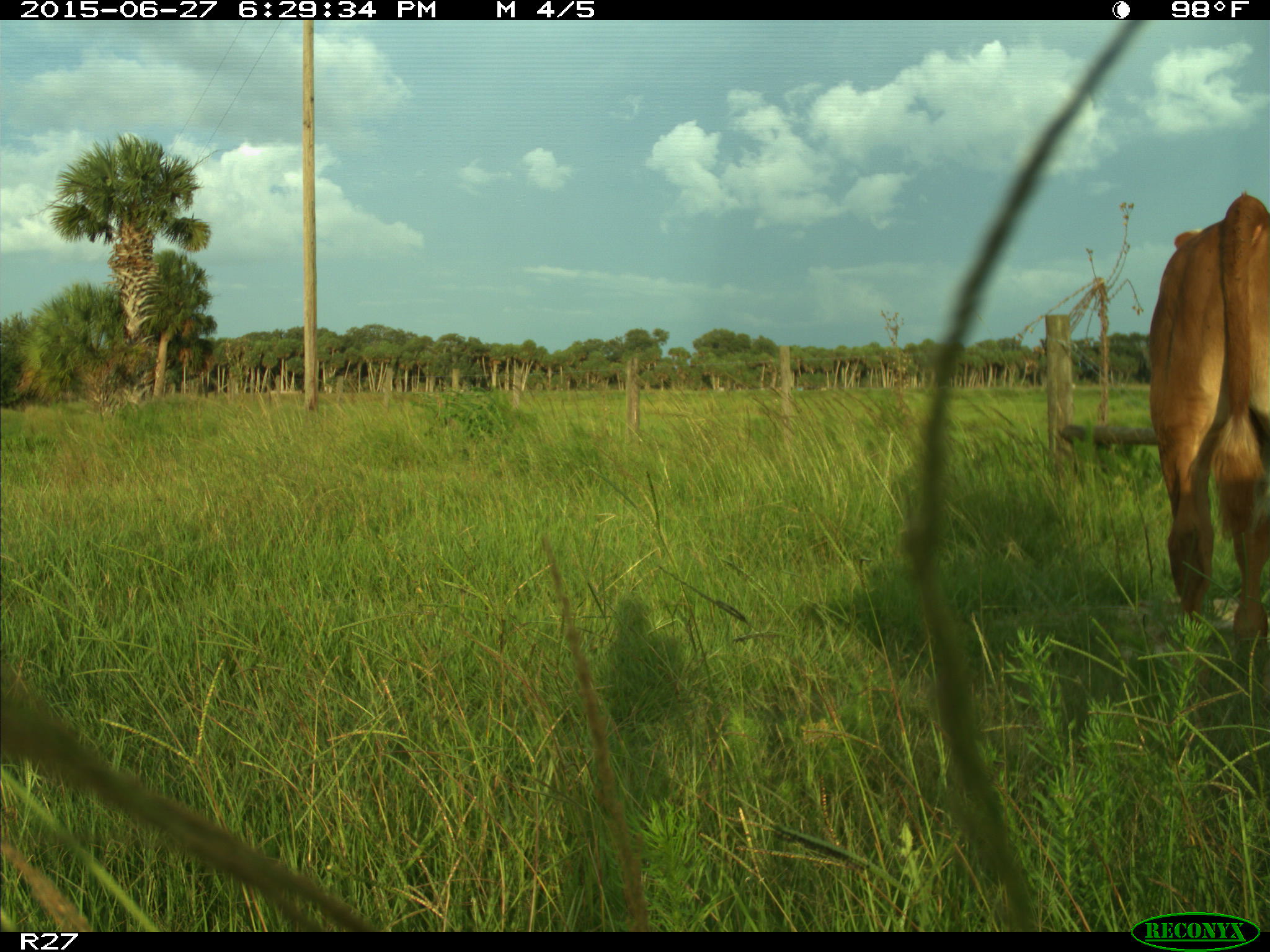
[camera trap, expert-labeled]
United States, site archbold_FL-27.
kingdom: Animalia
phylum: Chordata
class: Mammalia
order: Artiodactyla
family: Bovidae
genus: Bos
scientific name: Bos taurus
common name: domestic cow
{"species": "Bos taurus (domestic cow)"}